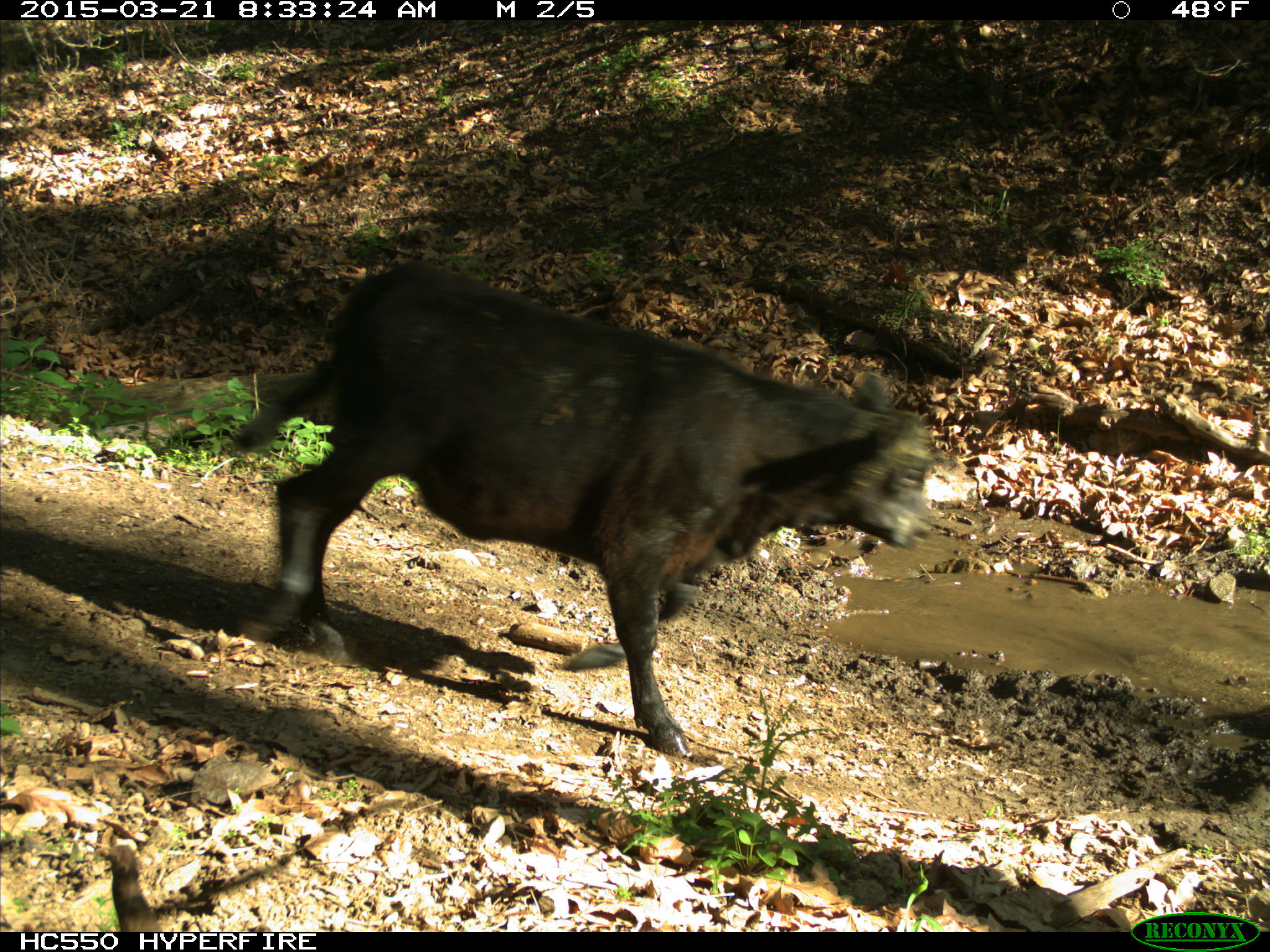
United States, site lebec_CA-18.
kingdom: Animalia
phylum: Chordata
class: Mammalia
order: Artiodactyla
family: Bovidae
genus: Bos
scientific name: Bos taurus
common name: domestic cow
Bos taurus (domestic cow).